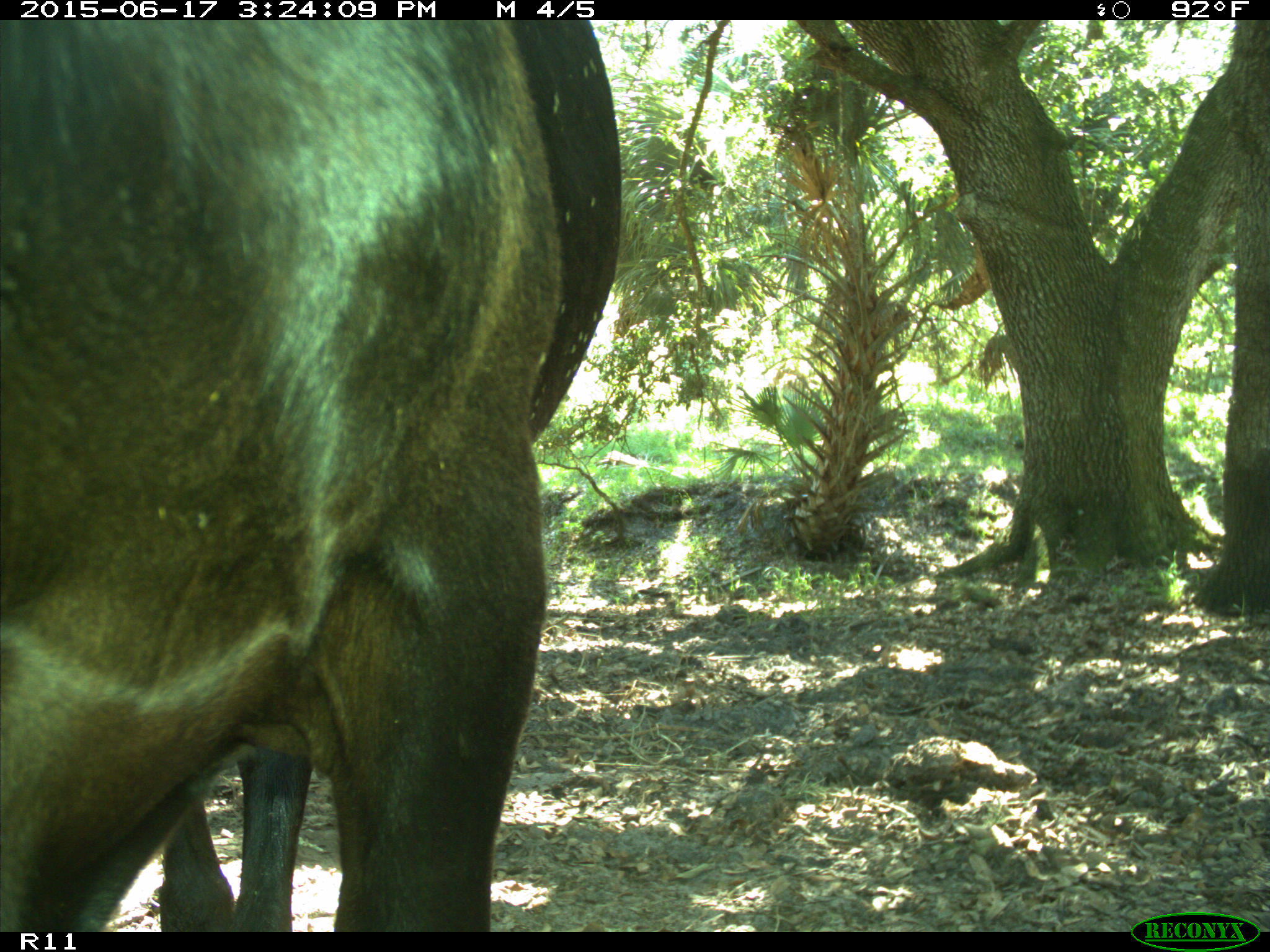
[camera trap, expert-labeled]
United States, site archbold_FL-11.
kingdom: Animalia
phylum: Chordata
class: Mammalia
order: Artiodactyla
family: Bovidae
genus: Bos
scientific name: Bos taurus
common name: domestic cow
Bos taurus (domestic cow).